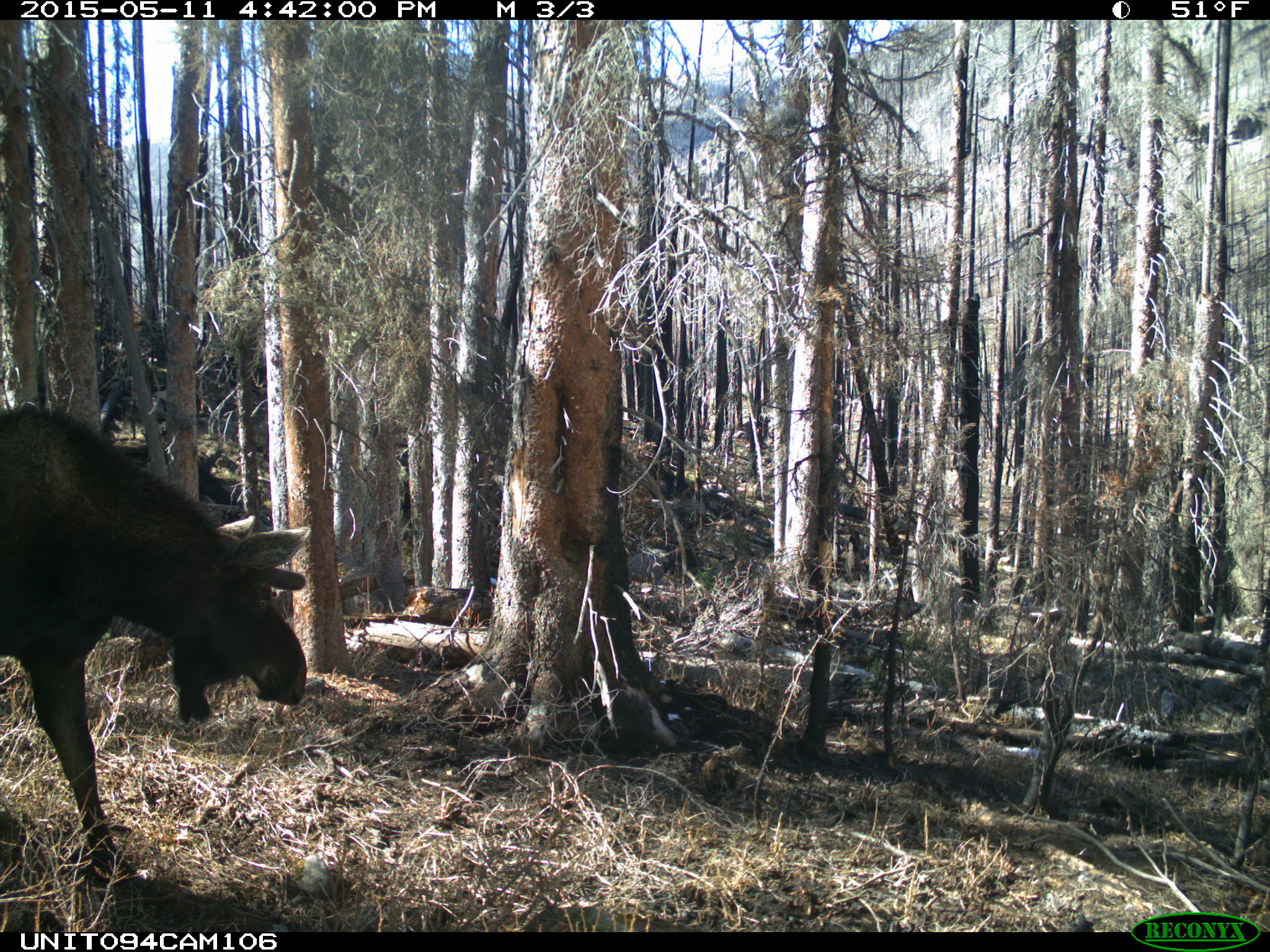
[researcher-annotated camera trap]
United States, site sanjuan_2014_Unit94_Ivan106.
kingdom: Animalia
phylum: Chordata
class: Mammalia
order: Artiodactyla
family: Cervidae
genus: Alces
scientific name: Alces alces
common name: moose